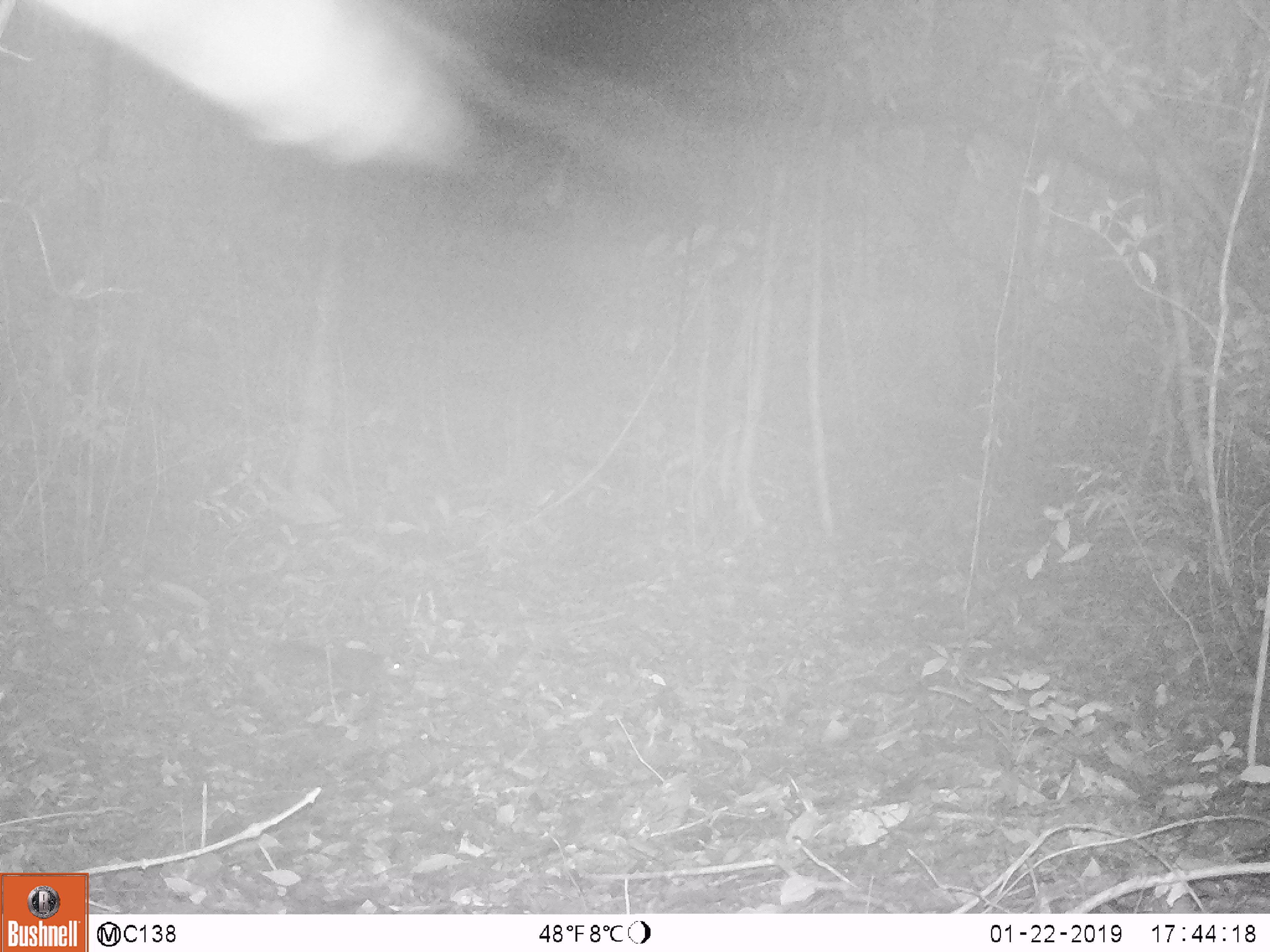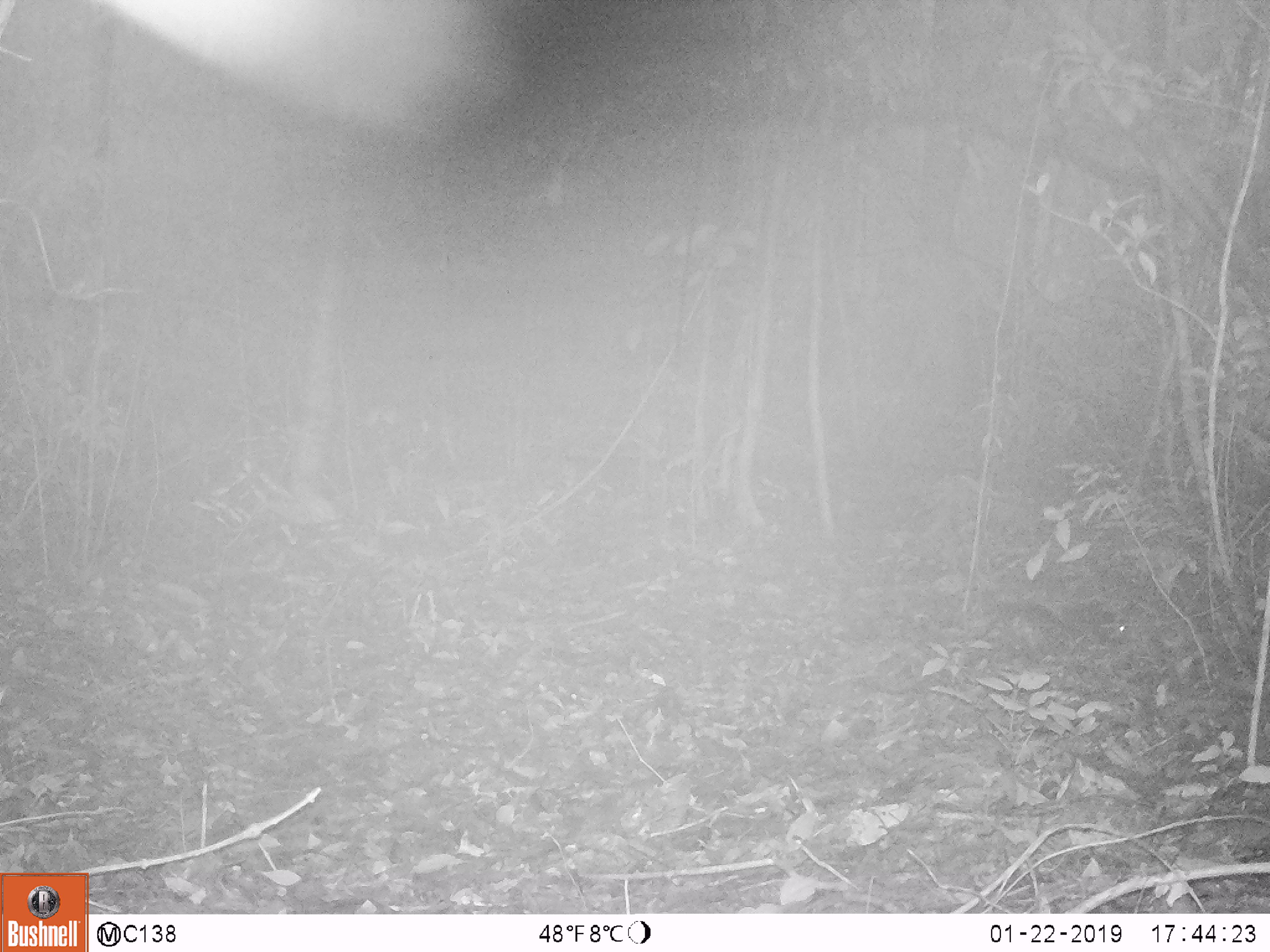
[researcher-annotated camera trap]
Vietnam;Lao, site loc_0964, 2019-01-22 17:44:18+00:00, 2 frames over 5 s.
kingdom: Animalia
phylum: Chordata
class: Mammalia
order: Rodentia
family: Sciuridae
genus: Dremomys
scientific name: Dremomys rufigenis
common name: red-cheeked squirrel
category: red cheeked squirrel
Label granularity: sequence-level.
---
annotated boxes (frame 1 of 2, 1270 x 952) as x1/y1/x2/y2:
red cheeked squirrel: 263/639/414/697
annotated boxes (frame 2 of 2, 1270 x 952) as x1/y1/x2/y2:
red cheeked squirrel: 994/597/1132/655